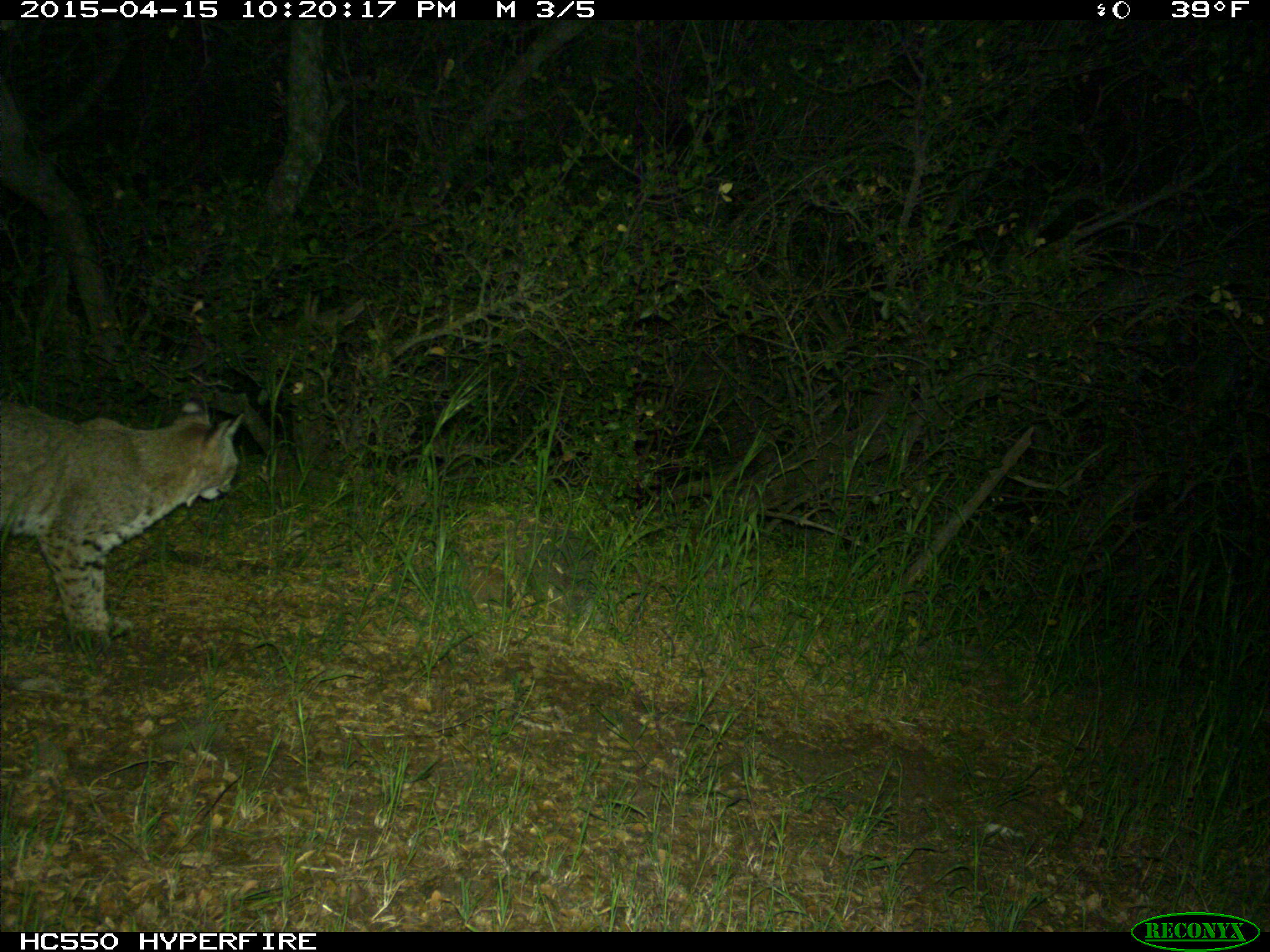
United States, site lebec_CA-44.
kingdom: Animalia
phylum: Chordata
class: Mammalia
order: Carnivora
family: Felidae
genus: Lynx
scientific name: Lynx rufus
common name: bobcat